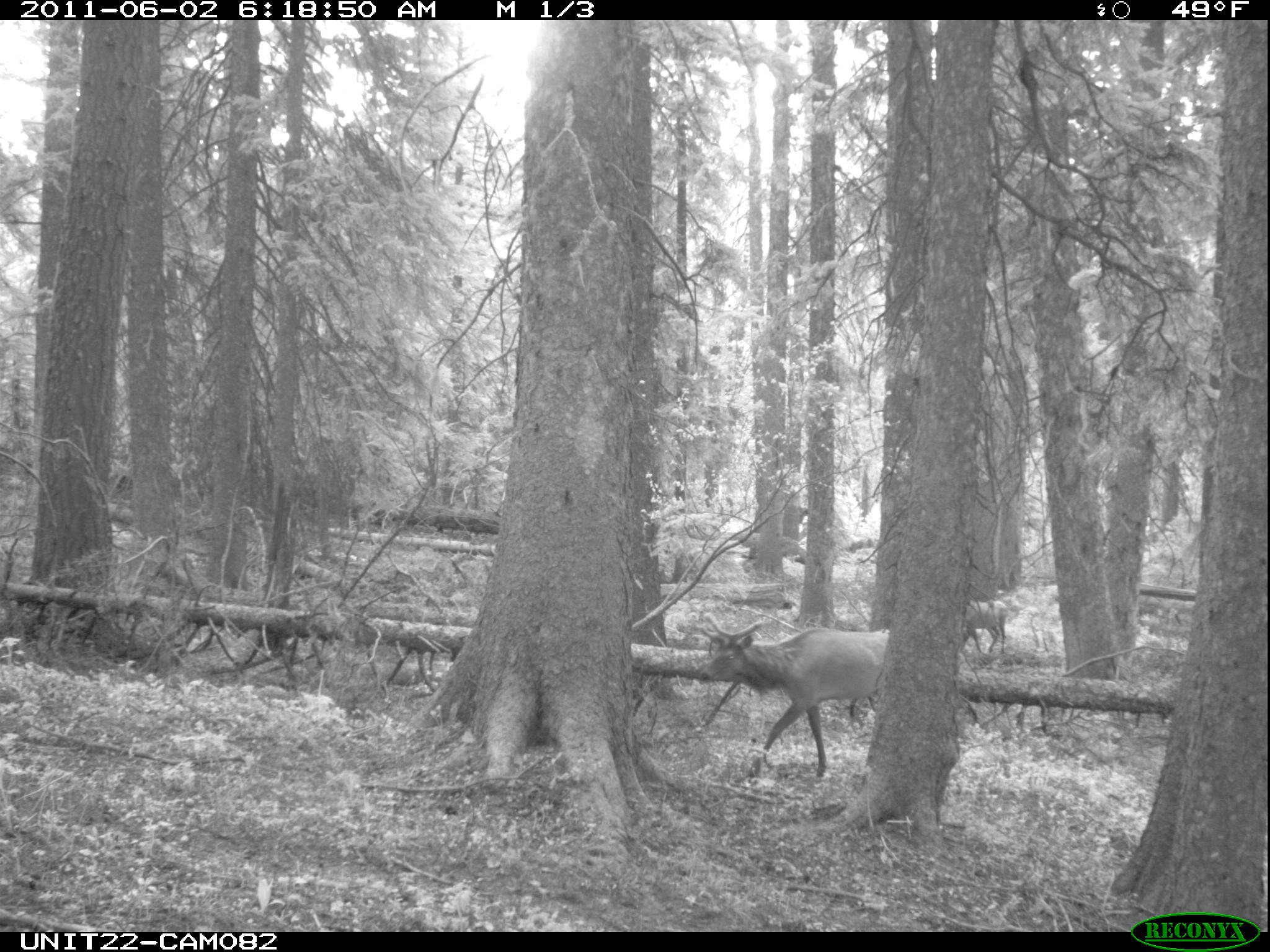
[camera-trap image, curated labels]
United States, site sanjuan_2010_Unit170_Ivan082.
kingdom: Animalia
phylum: Chordata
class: Mammalia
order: Artiodactyla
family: Cervidae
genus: Cervus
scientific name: Cervus elaphus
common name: red deer